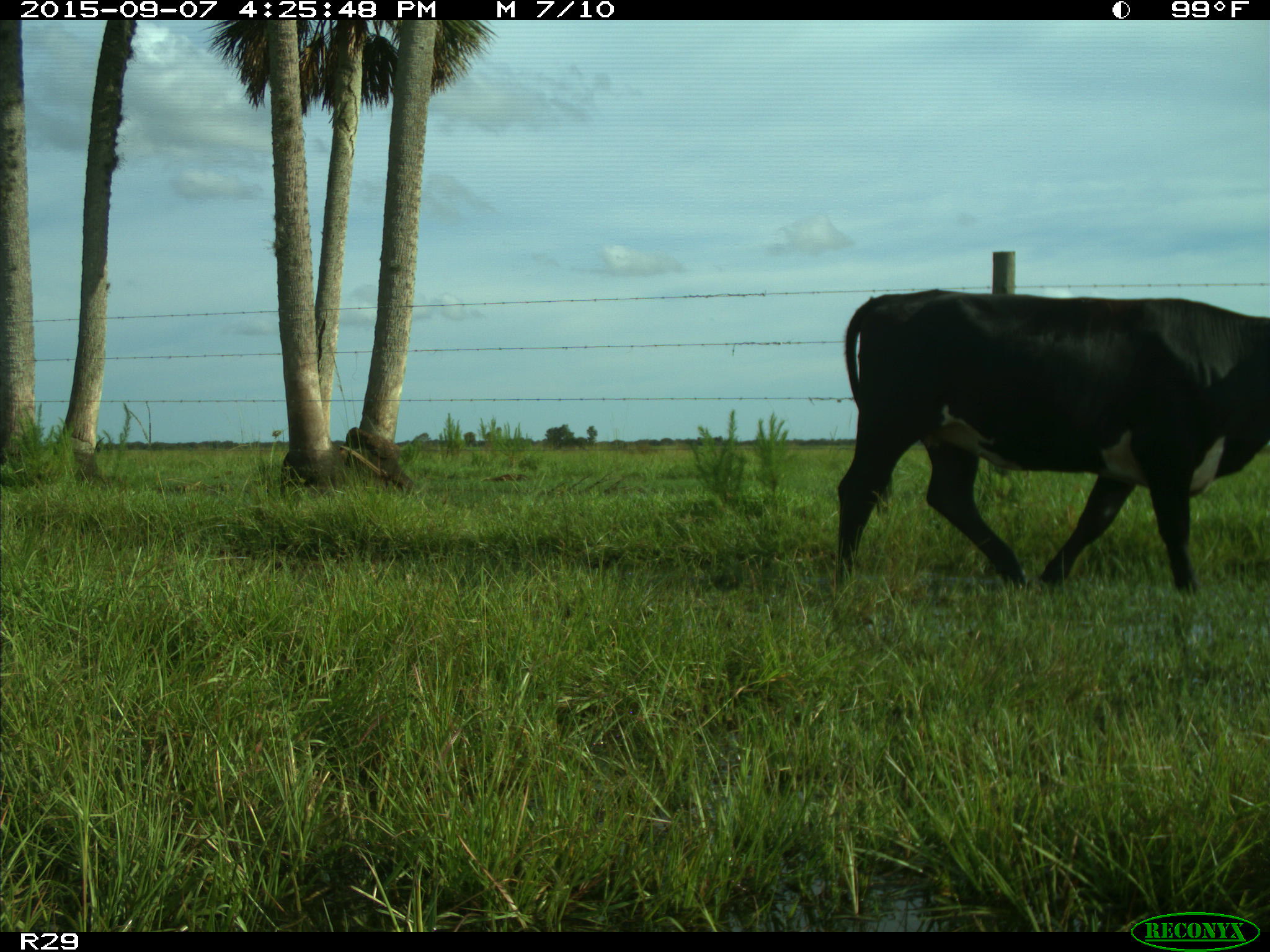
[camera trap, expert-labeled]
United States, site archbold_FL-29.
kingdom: Animalia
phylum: Chordata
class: Mammalia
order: Artiodactyla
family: Bovidae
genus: Bos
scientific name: Bos taurus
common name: domestic cow